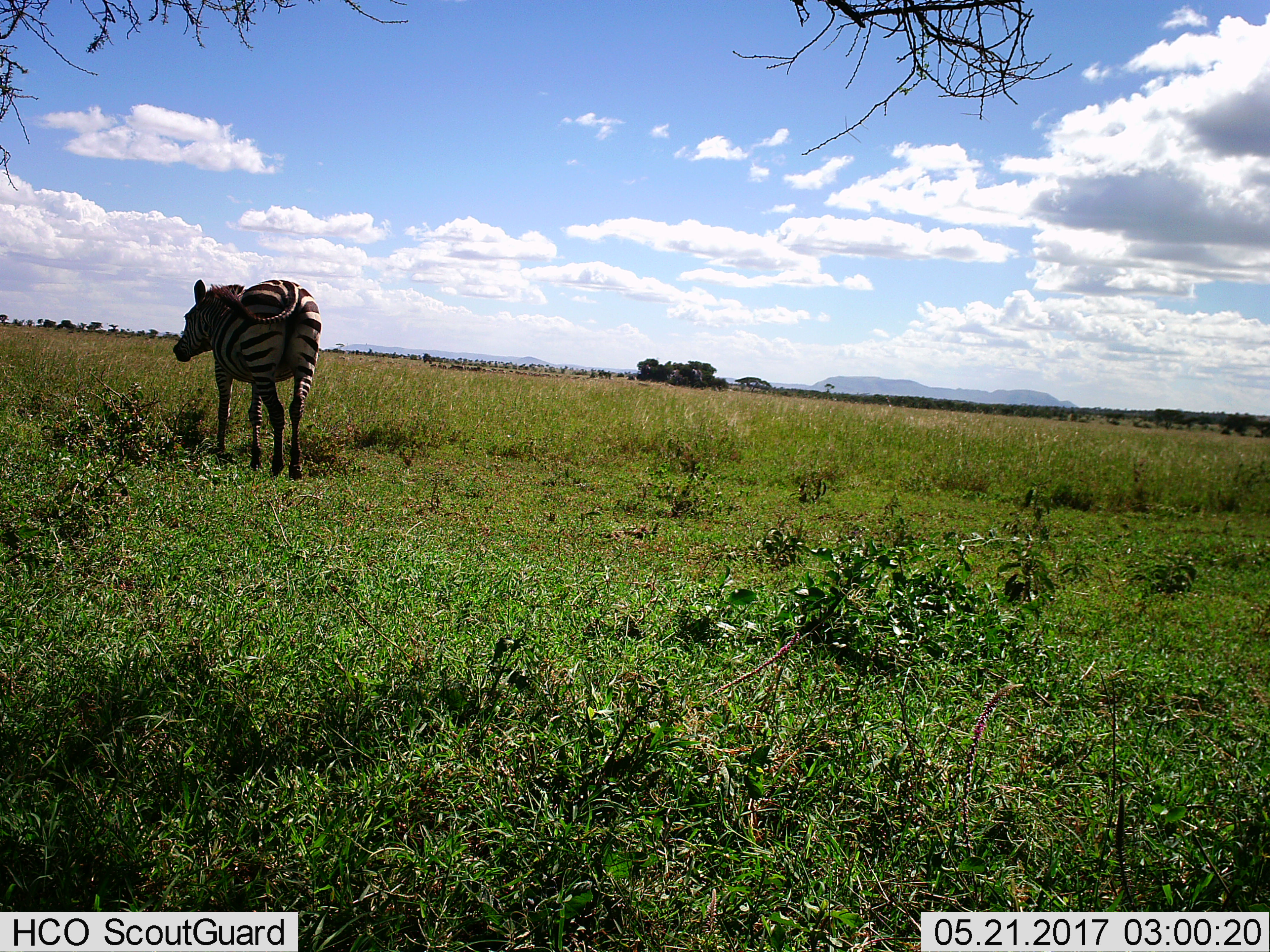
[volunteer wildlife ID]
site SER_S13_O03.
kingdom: Animalia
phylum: Chordata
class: Mammalia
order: Perissodactyla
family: Equidae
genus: Equus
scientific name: Equus quagga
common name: plains zebra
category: zebraplains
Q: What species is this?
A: Zebraplains (plains zebra) (Equus quagga).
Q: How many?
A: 1.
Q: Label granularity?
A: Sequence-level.